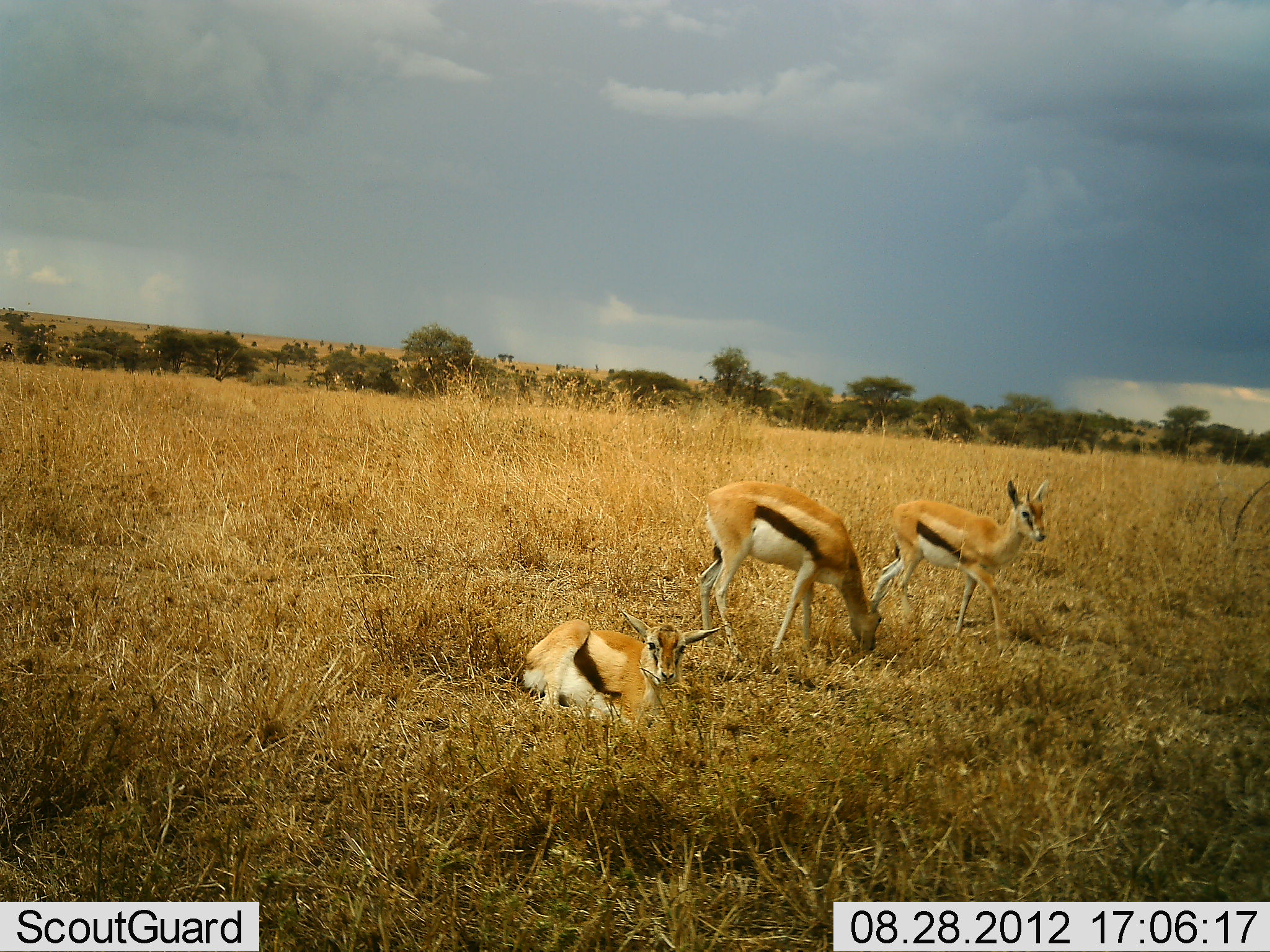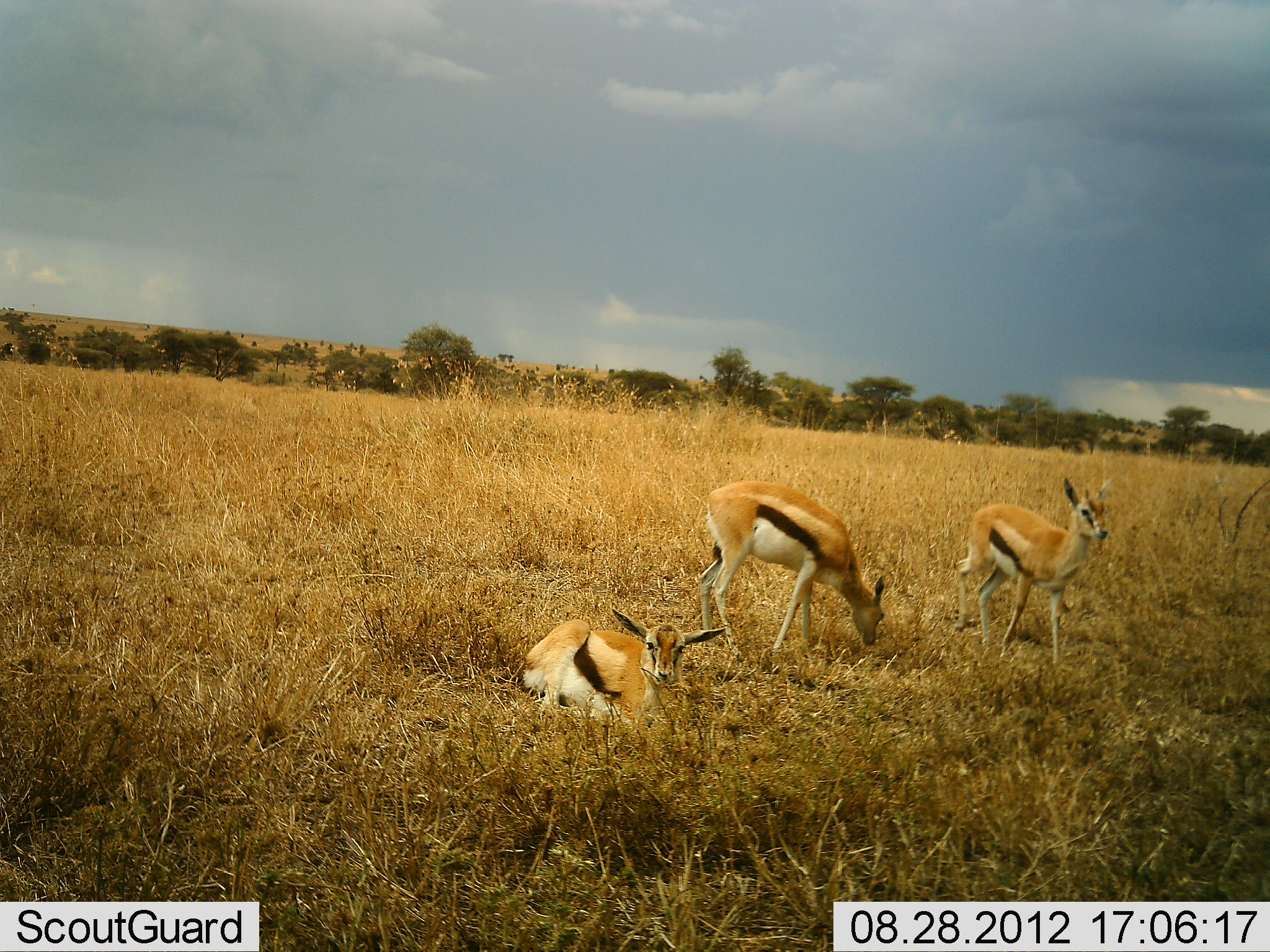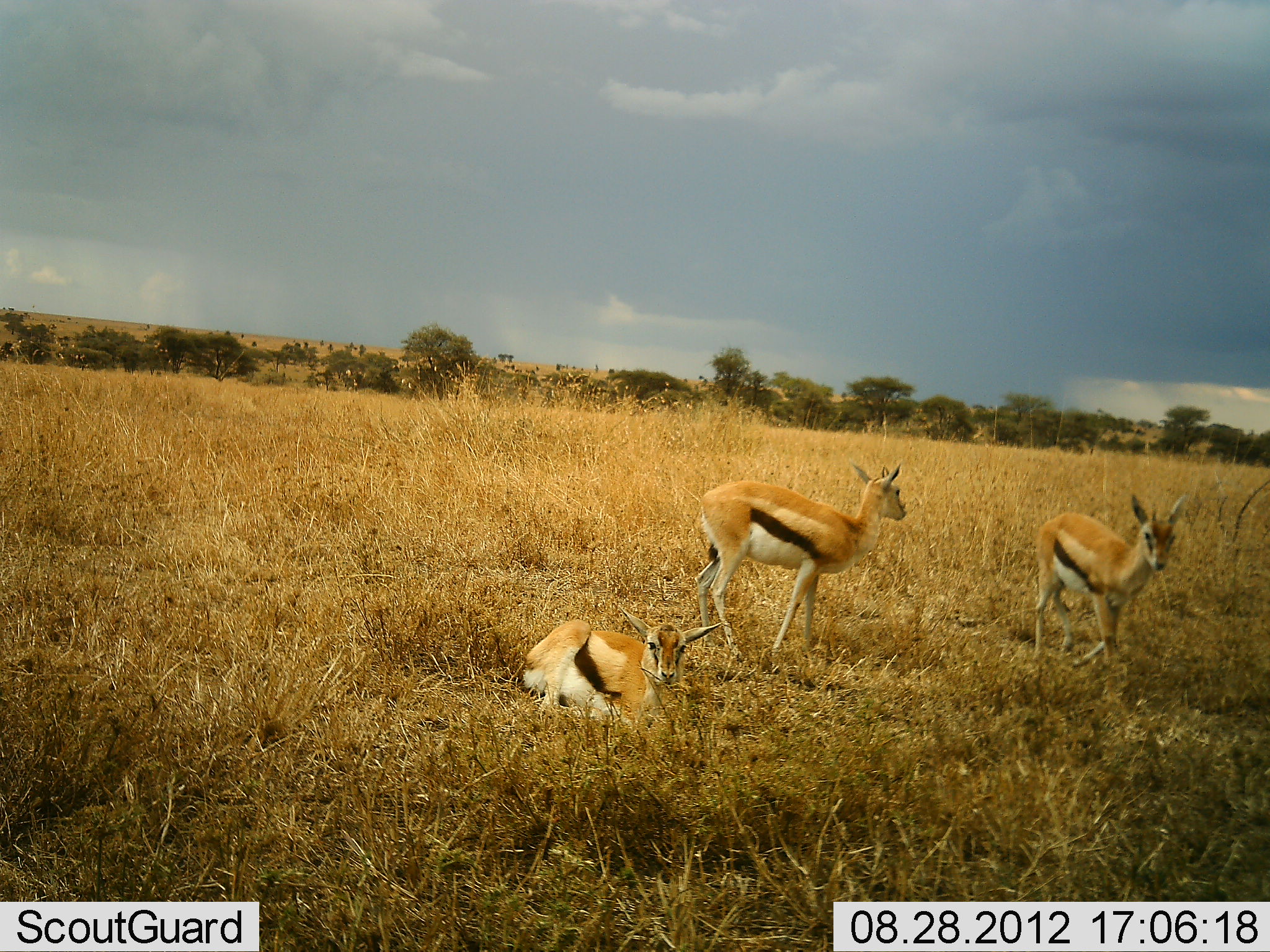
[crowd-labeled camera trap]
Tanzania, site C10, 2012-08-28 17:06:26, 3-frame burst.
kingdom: Animalia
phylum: Chordata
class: Mammalia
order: Artiodactyla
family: Bovidae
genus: Eudorcas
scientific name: Eudorcas thomsonii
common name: thomson's gazelle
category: gazellethomsons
Gazellethomsons (thomson's gazelle) (Eudorcas thomsonii), count 3. Behavior (volunteer vote fractions): standing 60%, resting 90%, moving 70%, interacting 0%. Young present (vote fraction): 30%. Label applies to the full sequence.